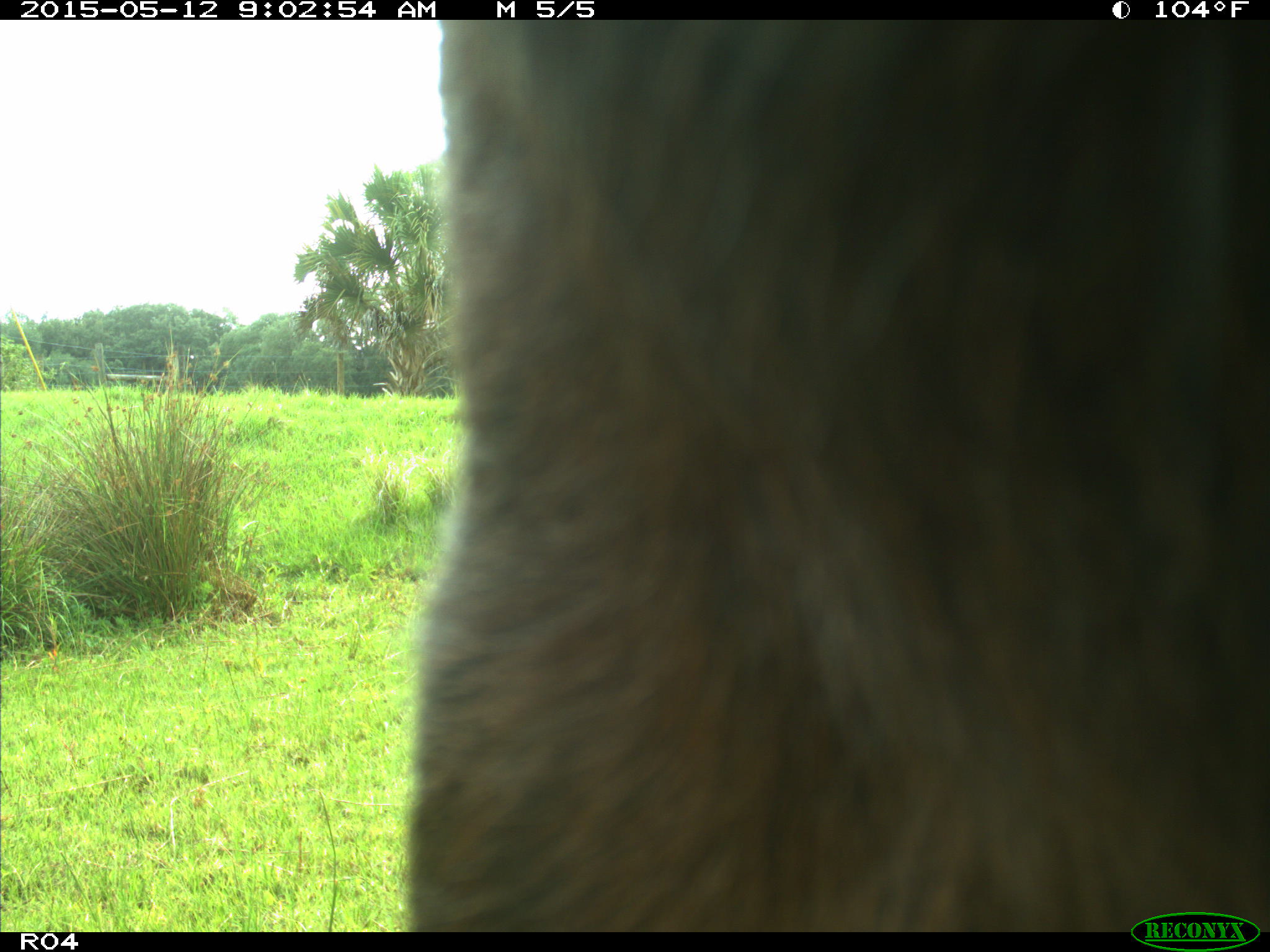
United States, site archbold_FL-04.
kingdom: Animalia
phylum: Chordata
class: Mammalia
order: Artiodactyla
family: Bovidae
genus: Bos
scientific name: Bos taurus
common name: domestic cow